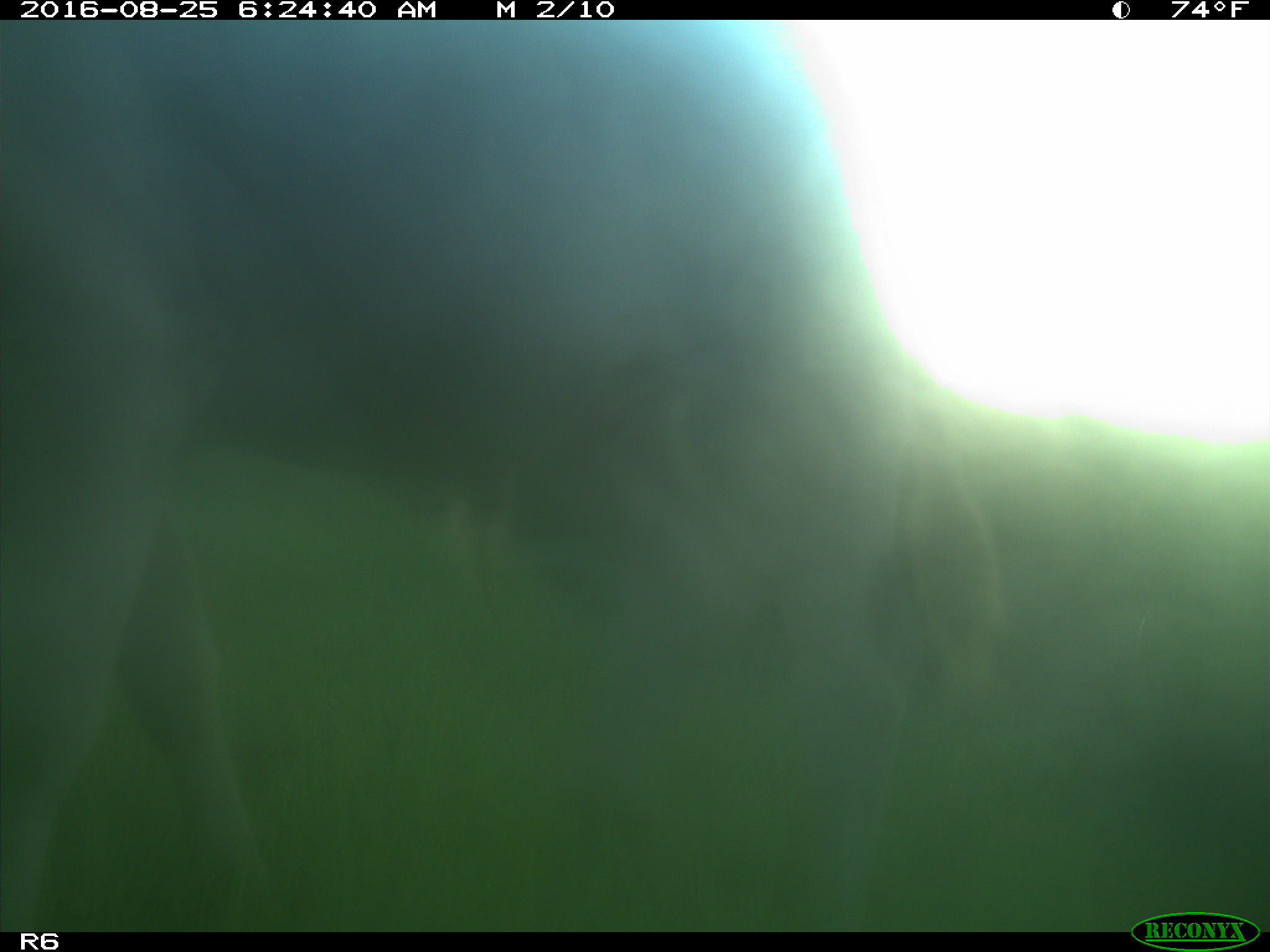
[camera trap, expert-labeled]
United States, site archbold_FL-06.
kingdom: Animalia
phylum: Chordata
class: Mammalia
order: Artiodactyla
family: Bovidae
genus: Bos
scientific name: Bos taurus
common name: domestic cow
Bos taurus (domestic cow).